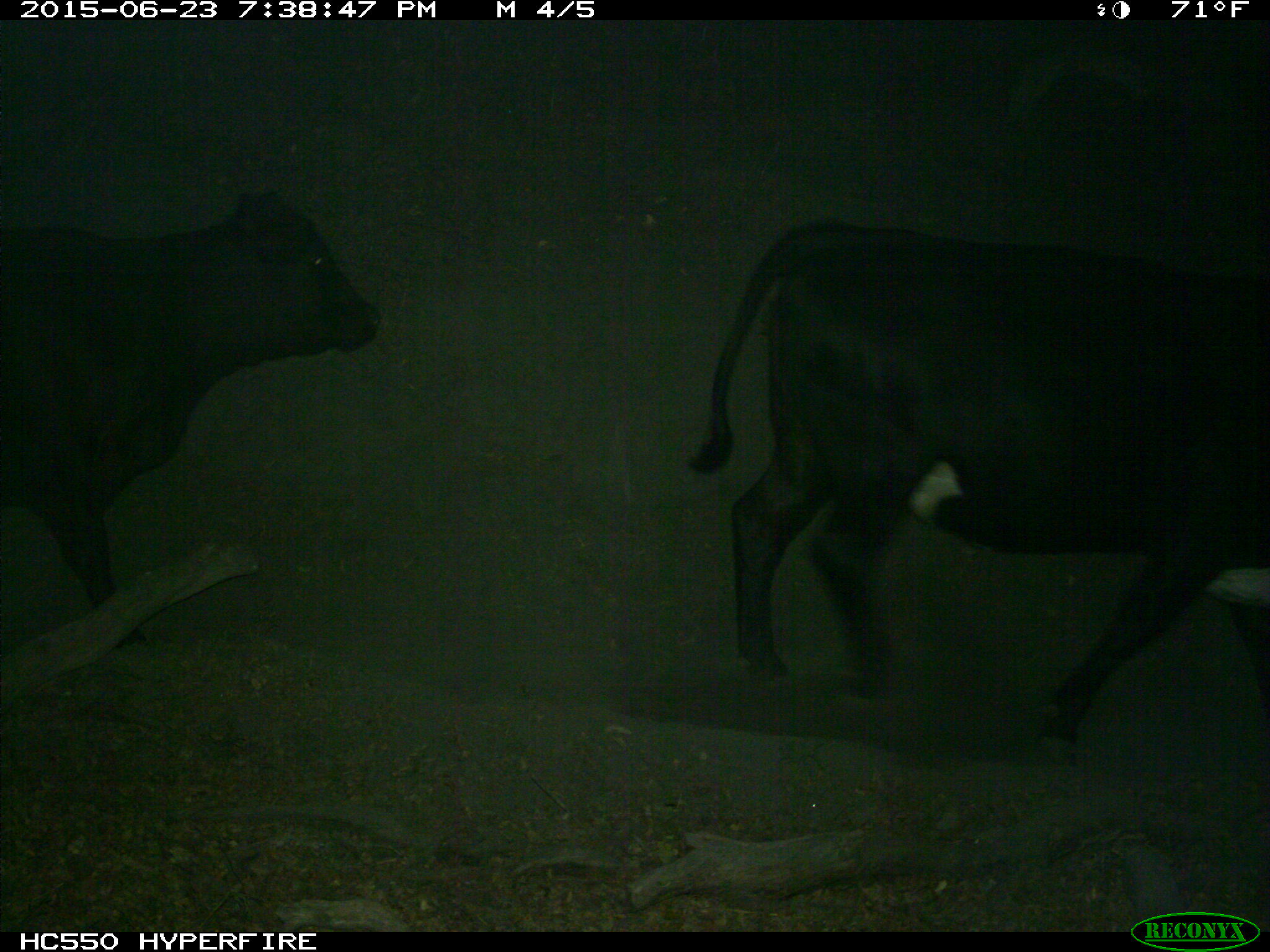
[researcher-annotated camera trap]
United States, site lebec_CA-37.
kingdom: Animalia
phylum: Chordata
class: Mammalia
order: Artiodactyla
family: Bovidae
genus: Bos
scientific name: Bos taurus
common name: domestic cow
Bos taurus (domestic cow).